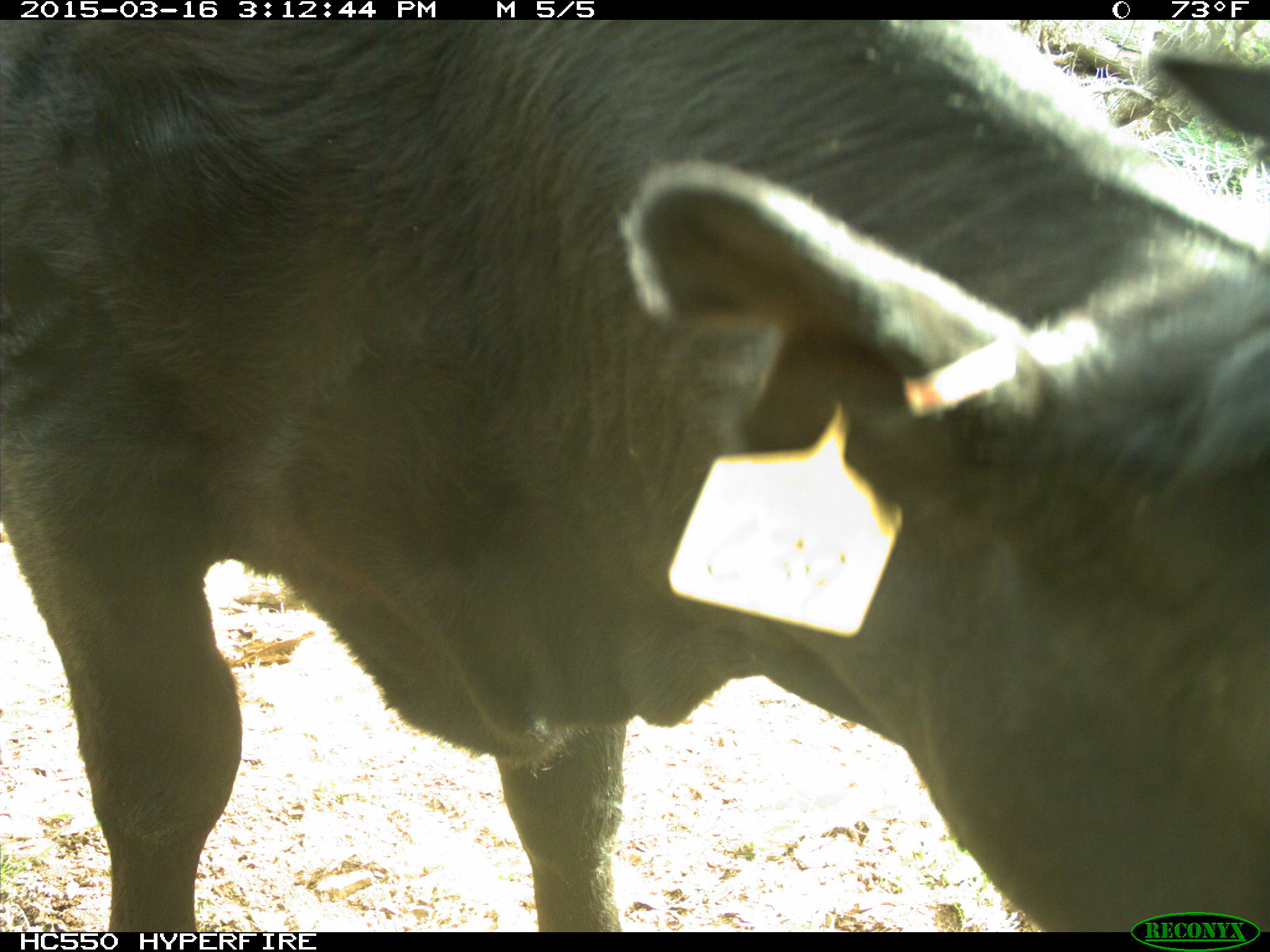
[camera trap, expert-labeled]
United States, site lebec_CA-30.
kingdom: Animalia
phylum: Chordata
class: Mammalia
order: Artiodactyla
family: Bovidae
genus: Bos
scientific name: Bos taurus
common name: domestic cow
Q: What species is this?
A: Bos taurus (domestic cow).